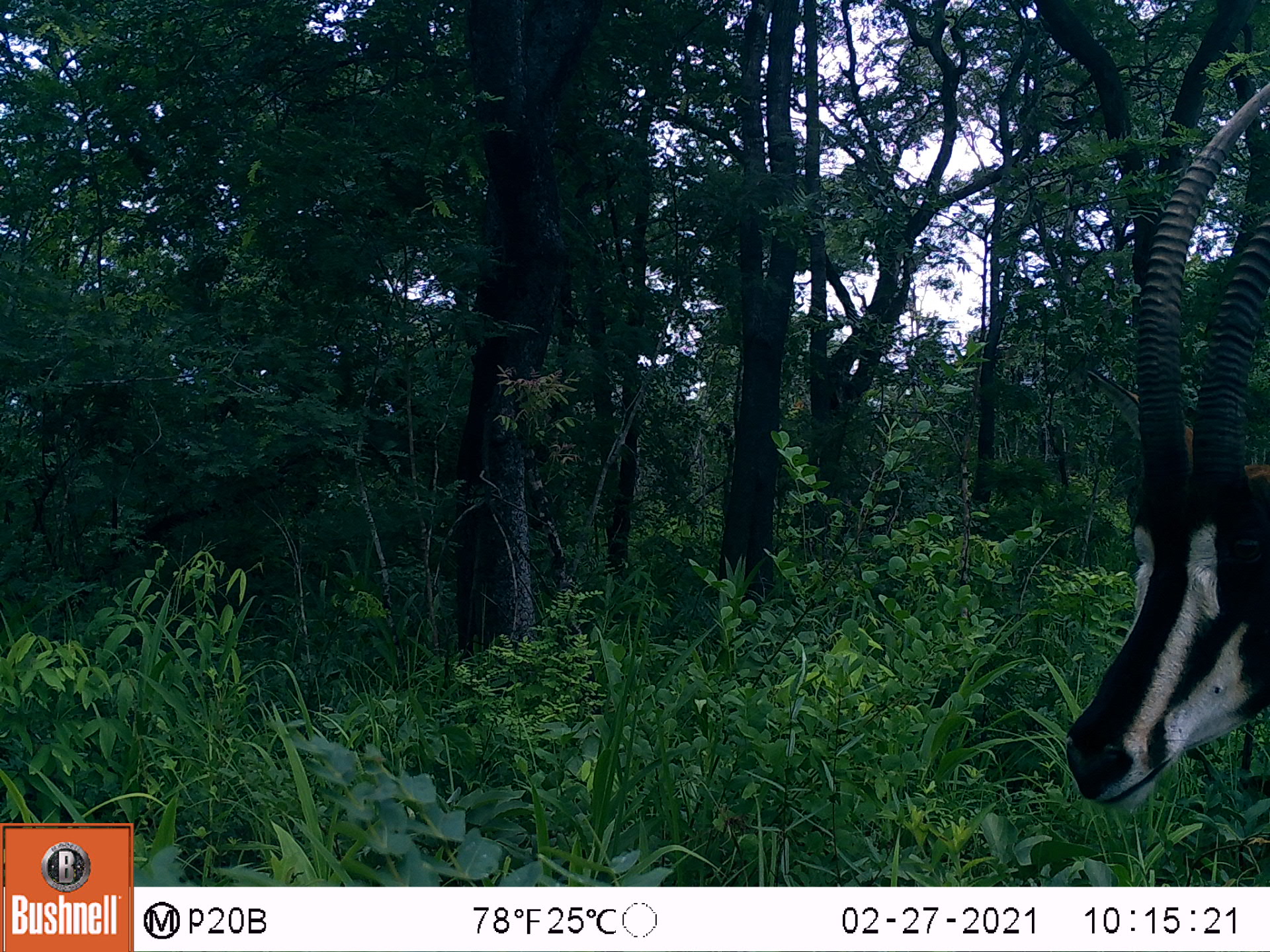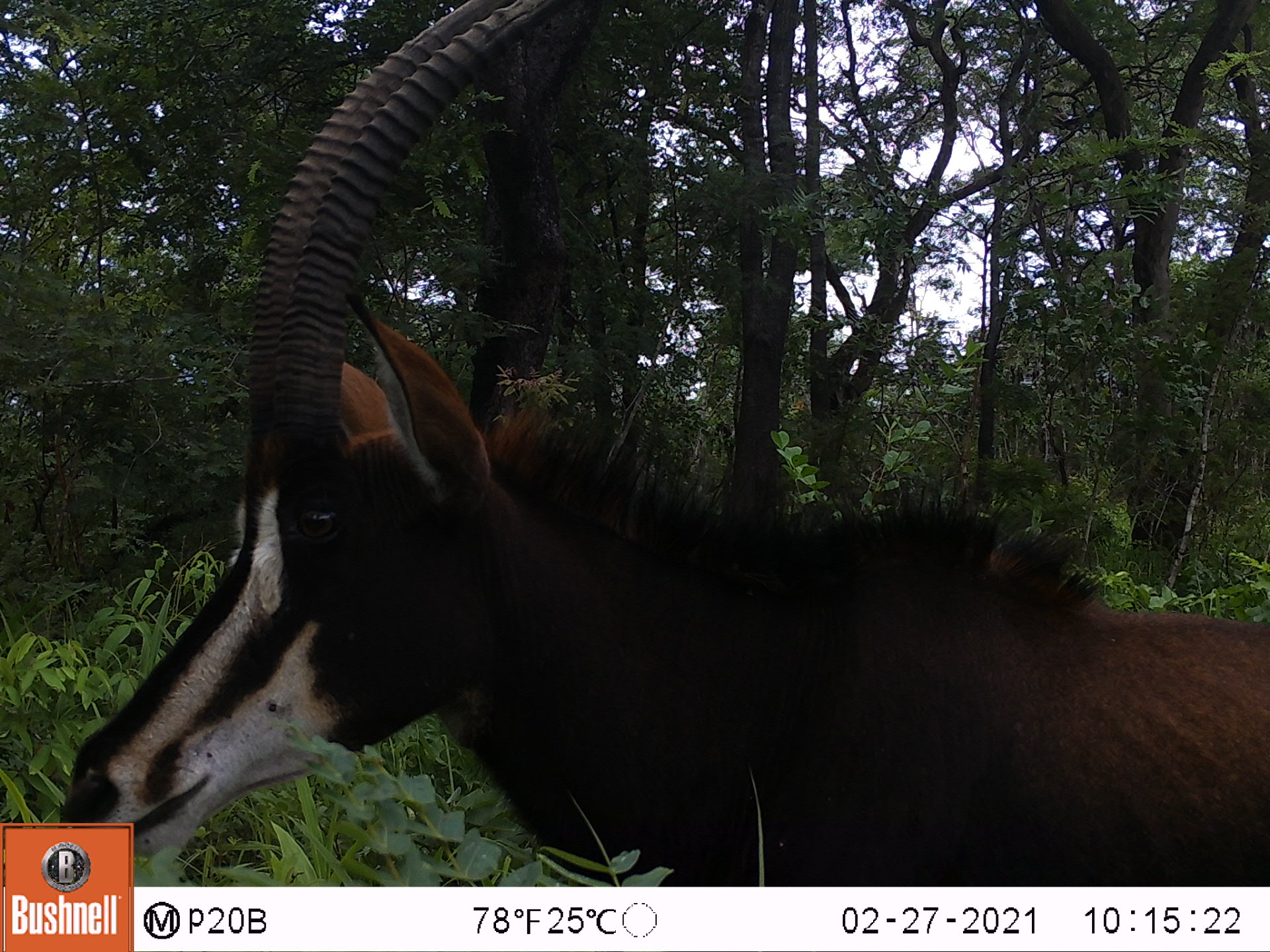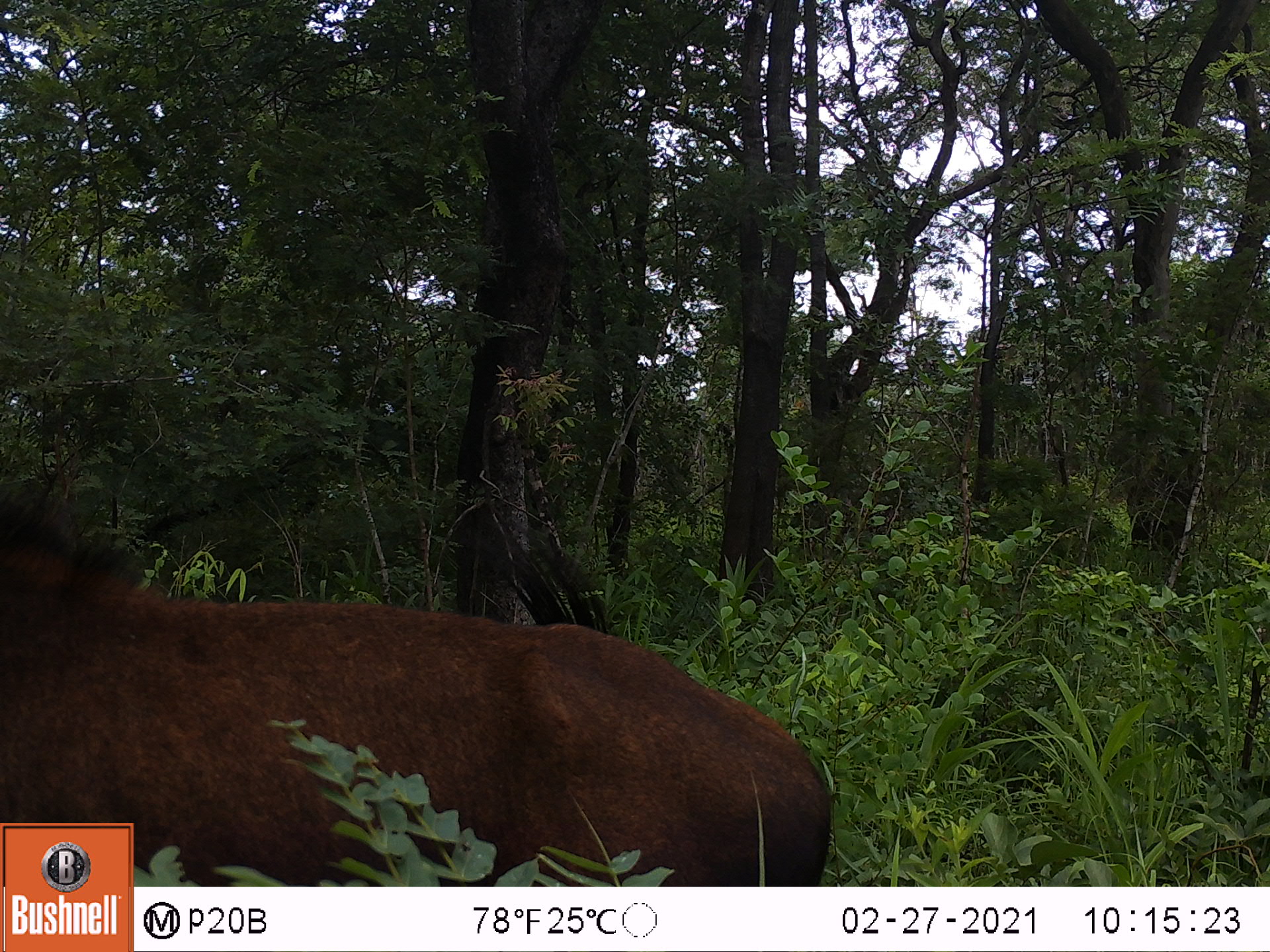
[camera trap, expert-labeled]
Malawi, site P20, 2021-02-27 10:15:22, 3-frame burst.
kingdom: Animalia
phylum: Chordata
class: Mammalia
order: Artiodactyla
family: Bovidae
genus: Hippotragus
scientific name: Hippotragus niger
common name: sable antelope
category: sable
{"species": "sable (sable antelope) (Hippotragus niger)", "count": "1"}